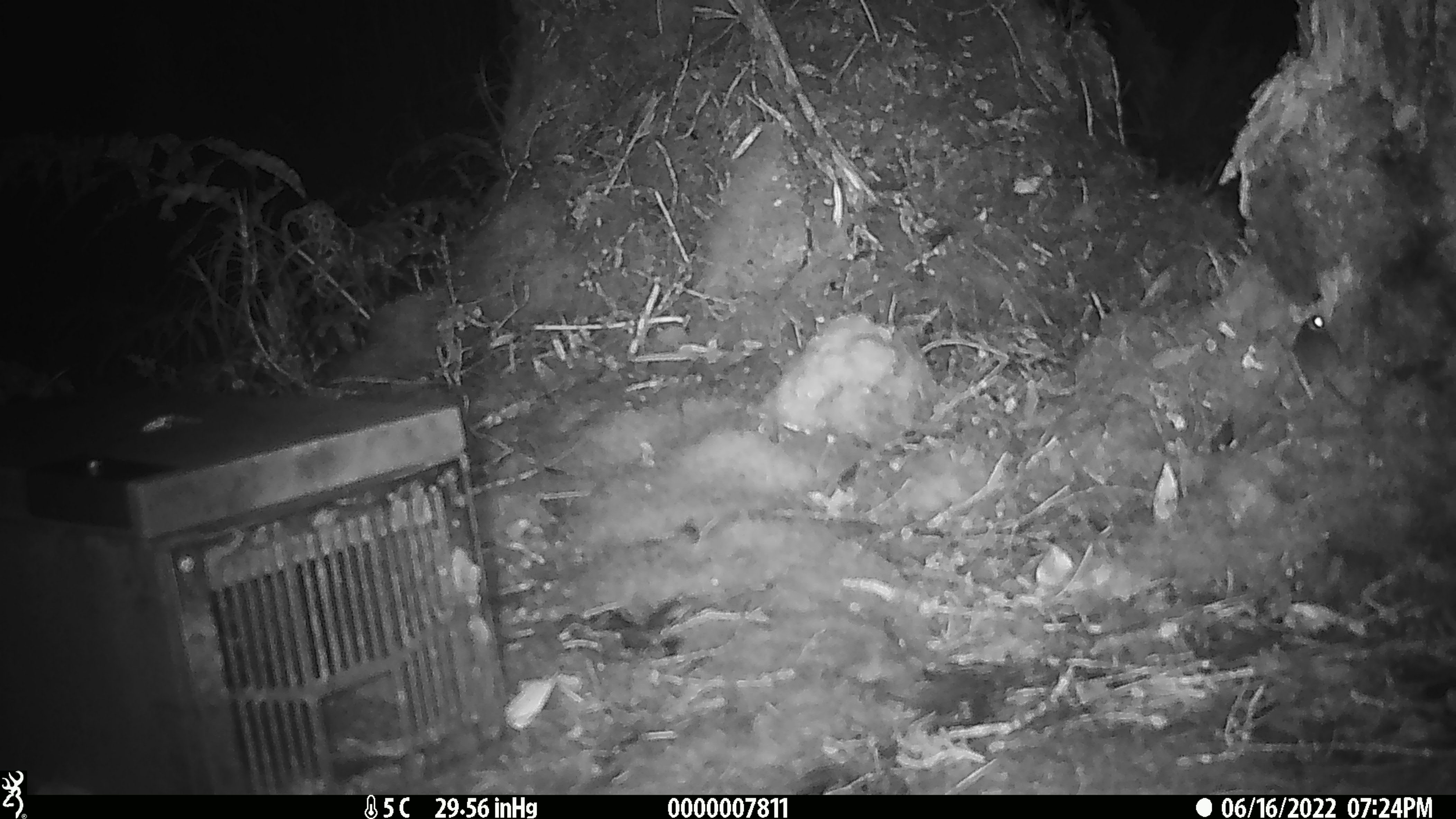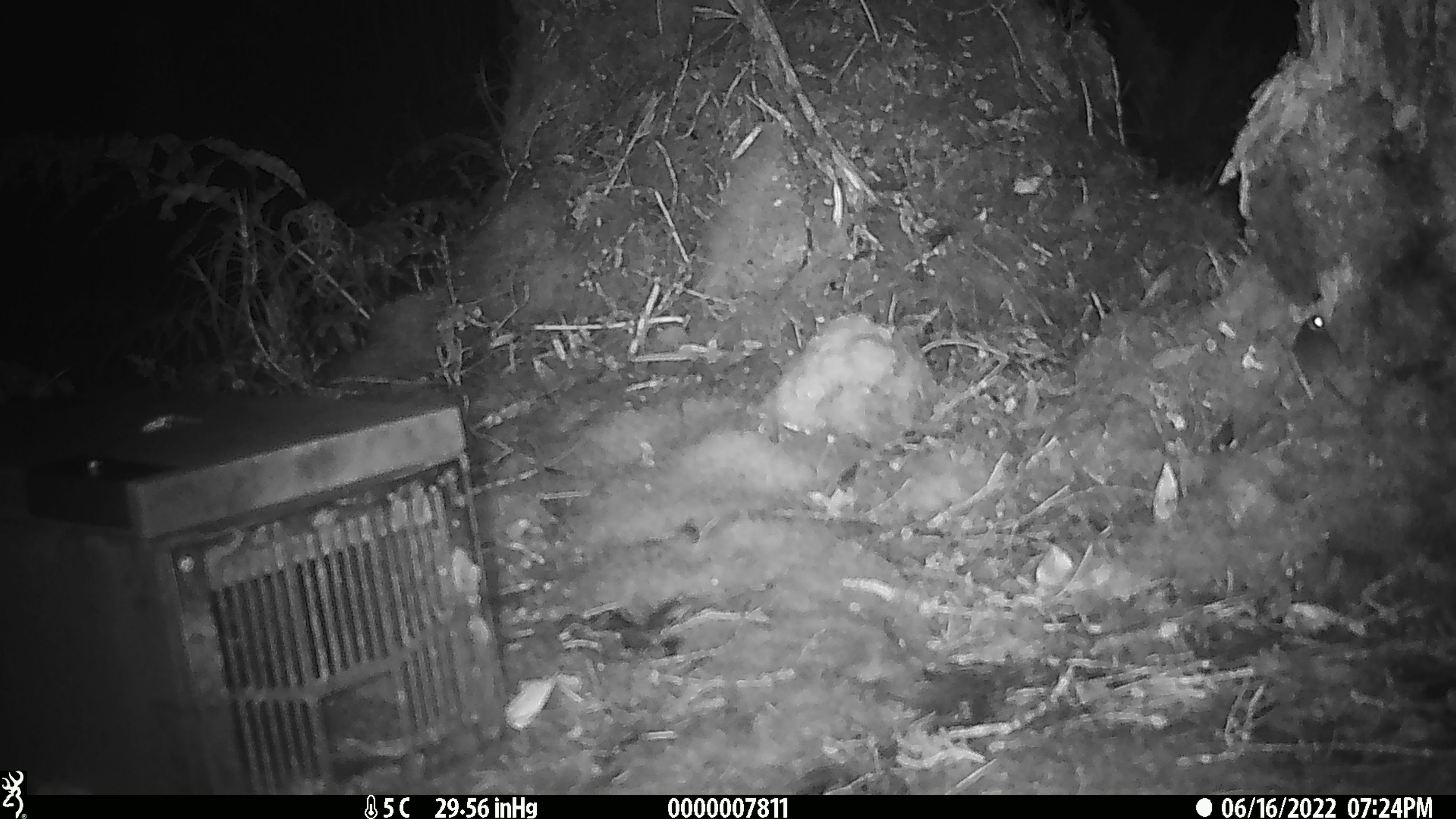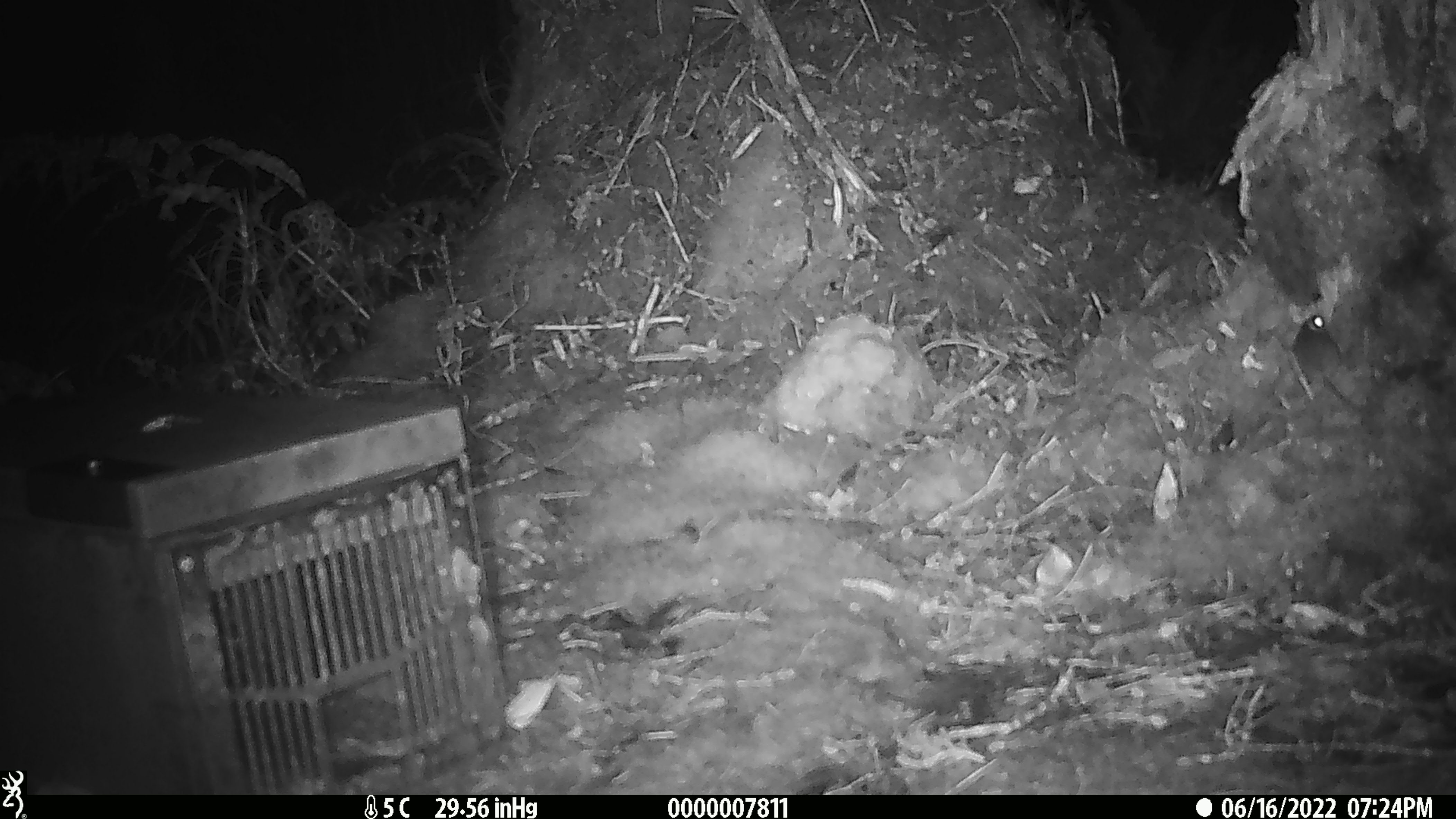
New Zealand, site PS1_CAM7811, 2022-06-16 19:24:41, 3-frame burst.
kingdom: Animalia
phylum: Chordata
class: Mammalia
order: Rodentia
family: Muridae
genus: Mus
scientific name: Mus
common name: mouse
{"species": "mouse (Mus)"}